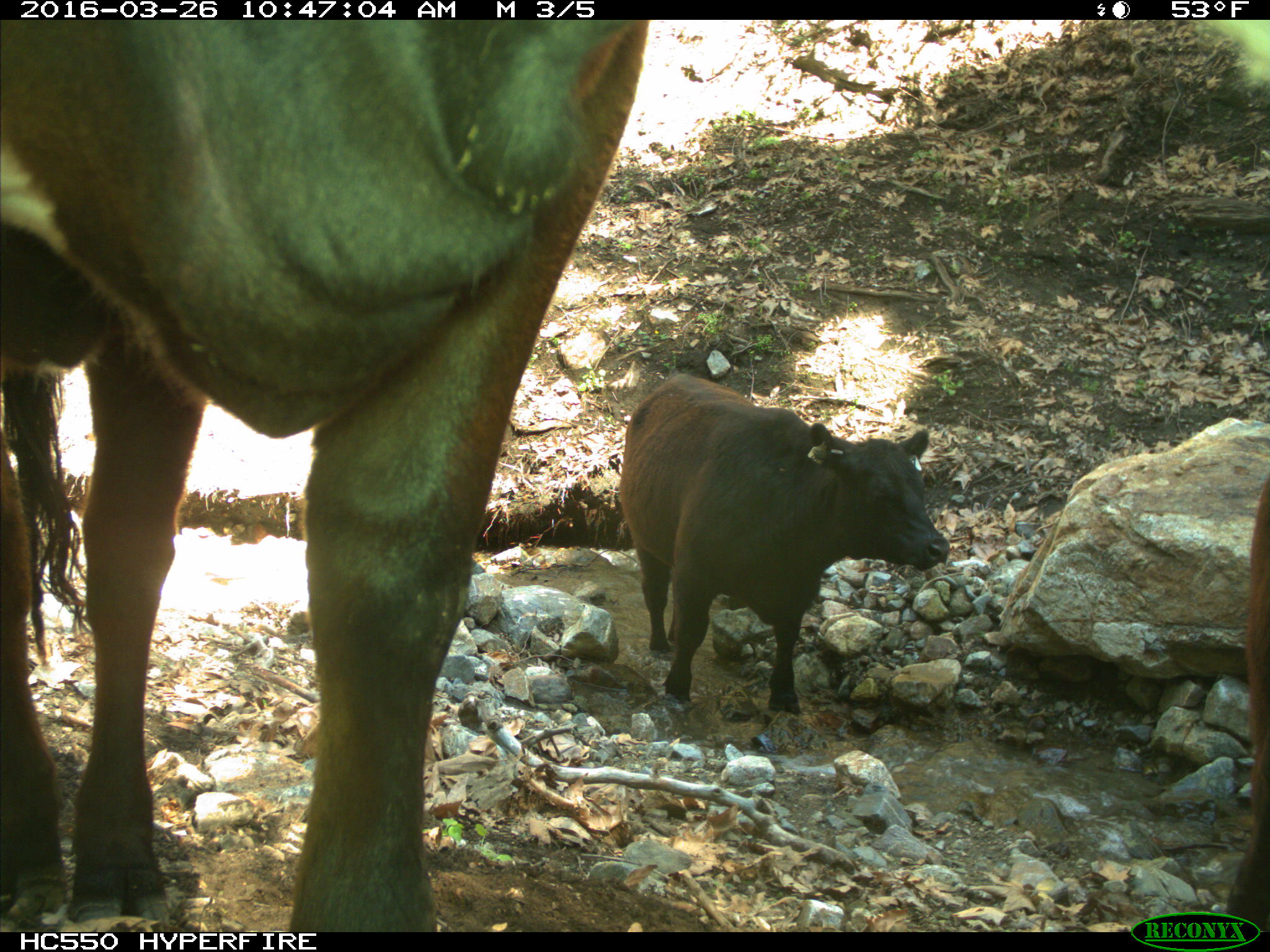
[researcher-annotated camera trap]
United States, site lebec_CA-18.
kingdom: Animalia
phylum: Chordata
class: Mammalia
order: Artiodactyla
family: Bovidae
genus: Bos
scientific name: Bos taurus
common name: domestic cow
Bos taurus (domestic cow).